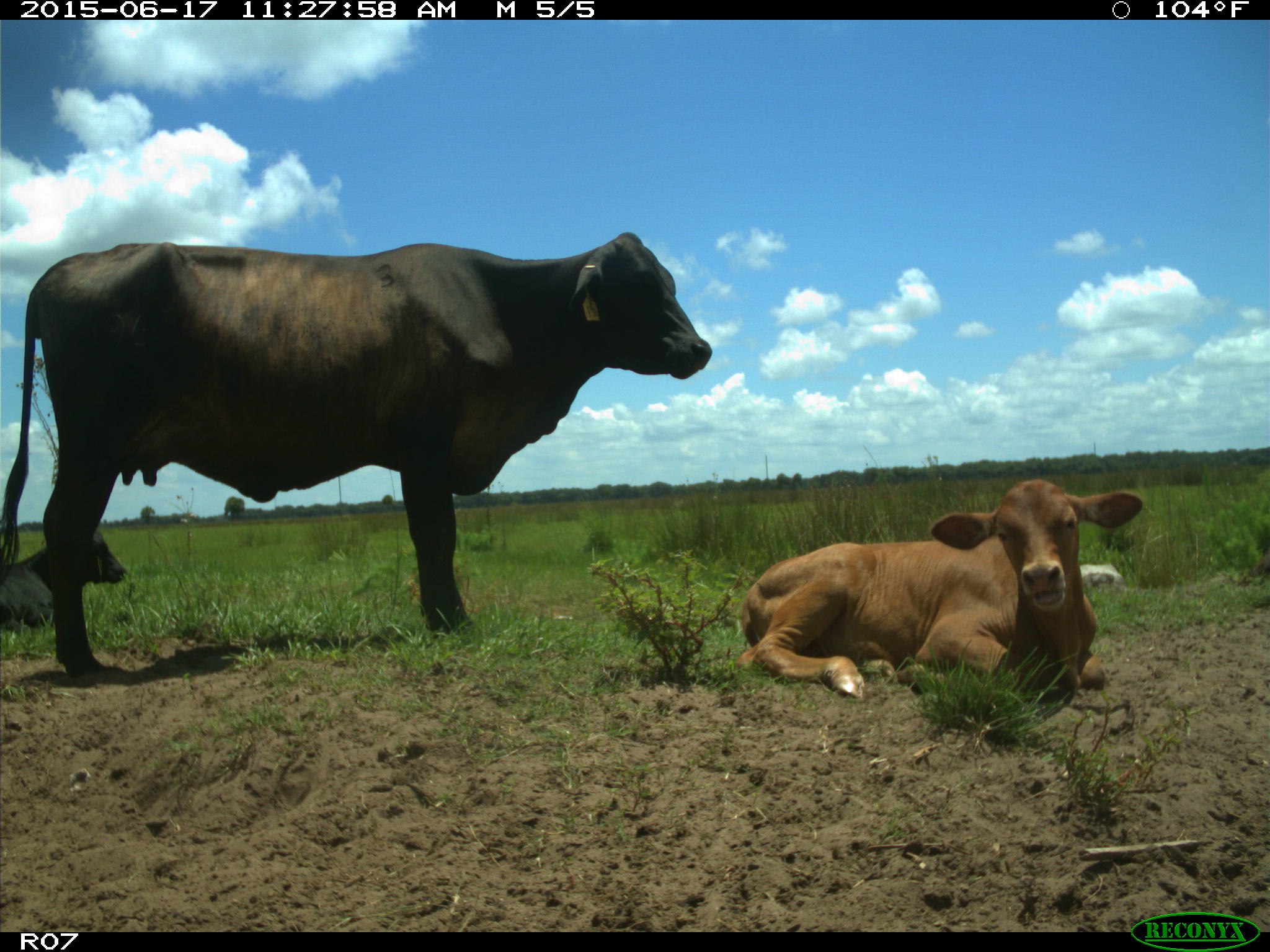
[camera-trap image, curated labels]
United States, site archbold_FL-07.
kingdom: Animalia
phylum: Chordata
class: Mammalia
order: Artiodactyla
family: Bovidae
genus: Bos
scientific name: Bos taurus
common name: domestic cow